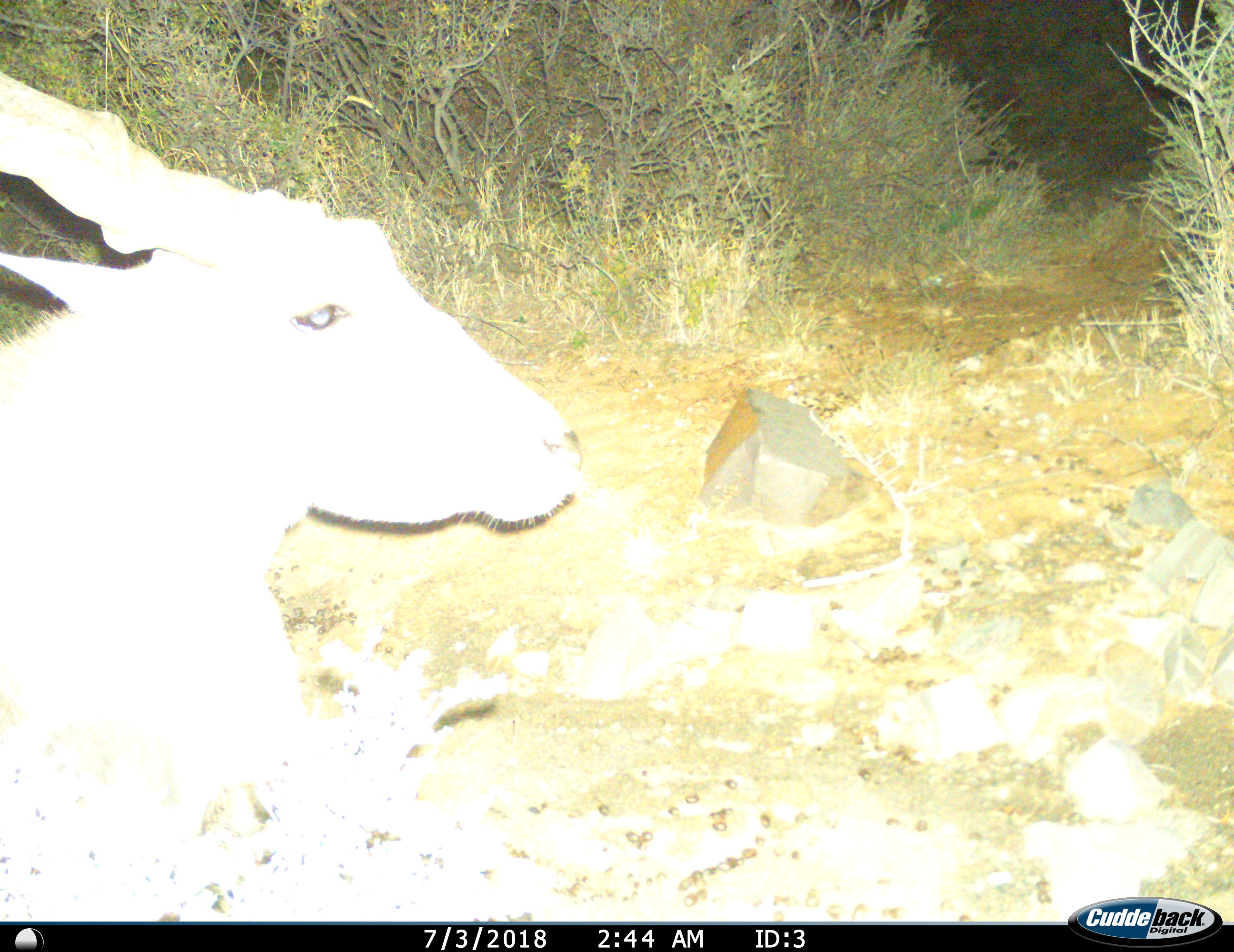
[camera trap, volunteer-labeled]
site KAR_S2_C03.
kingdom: Animalia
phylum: Chordata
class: Mammalia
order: Artiodactyla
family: Bovidae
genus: Tragelaphus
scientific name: Tragelaphus oryx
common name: eland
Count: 1.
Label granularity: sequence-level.